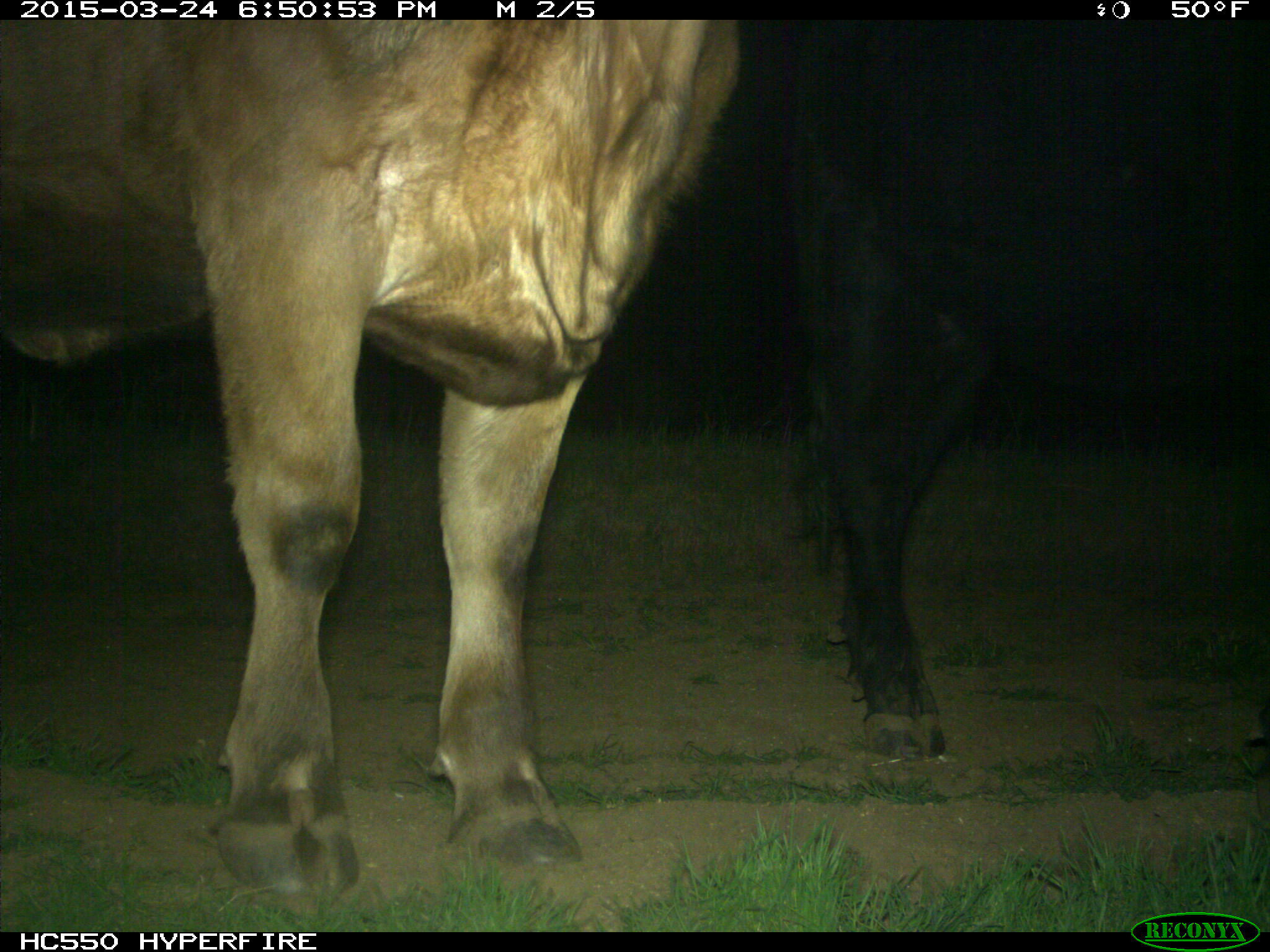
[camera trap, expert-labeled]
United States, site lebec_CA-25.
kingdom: Animalia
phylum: Chordata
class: Mammalia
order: Artiodactyla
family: Bovidae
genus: Bos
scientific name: Bos taurus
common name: domestic cow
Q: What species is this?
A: Bos taurus (domestic cow).